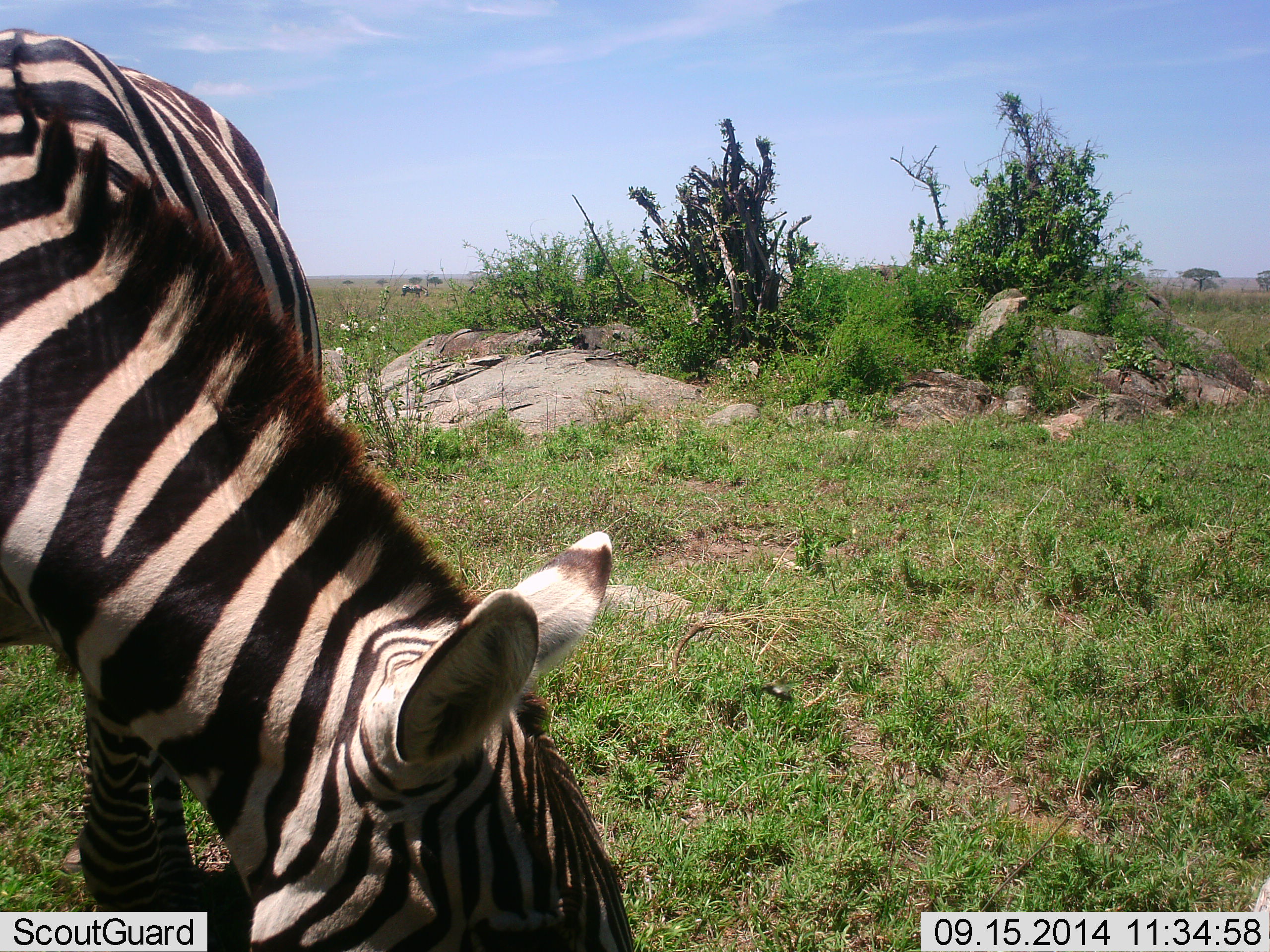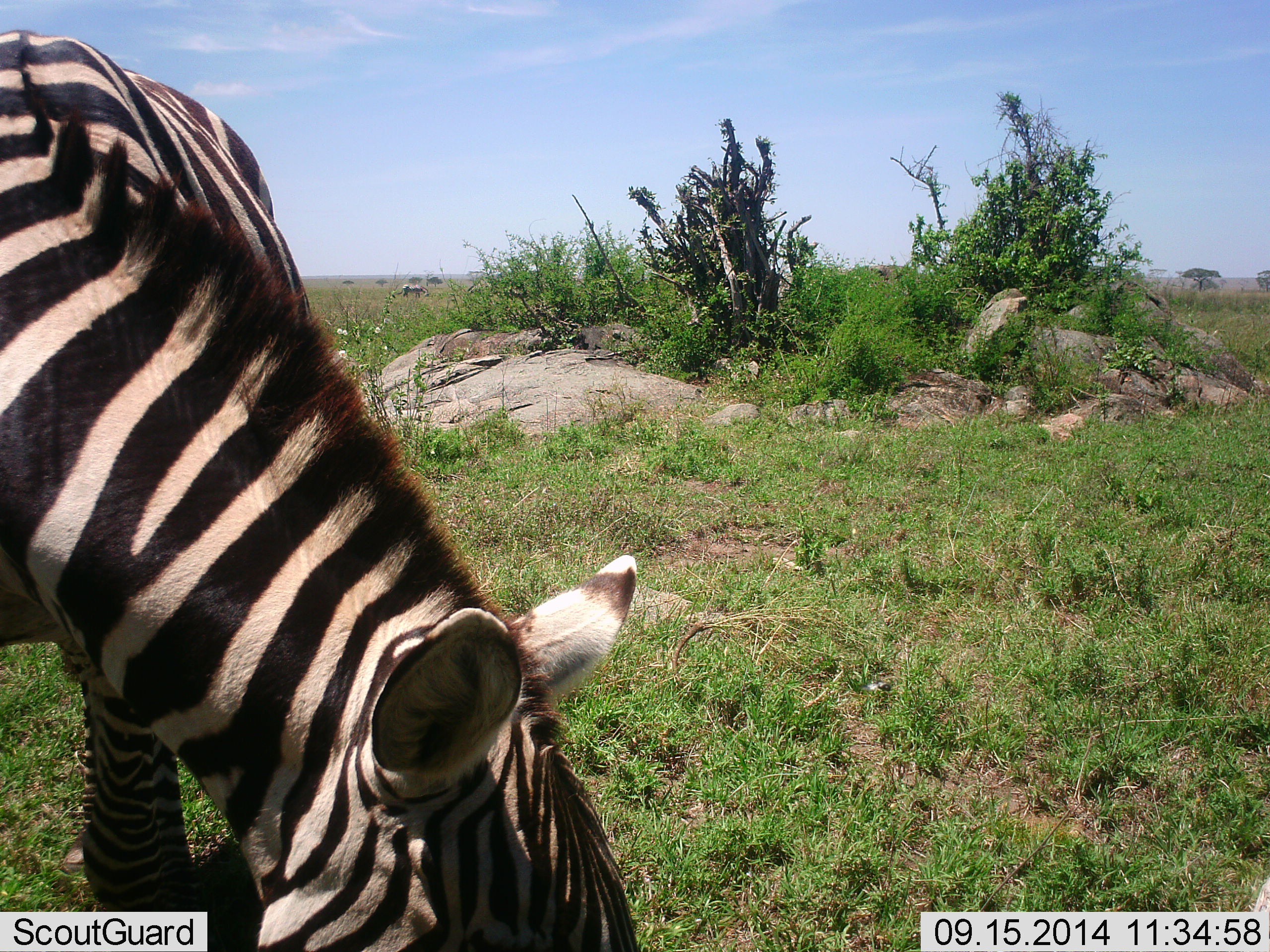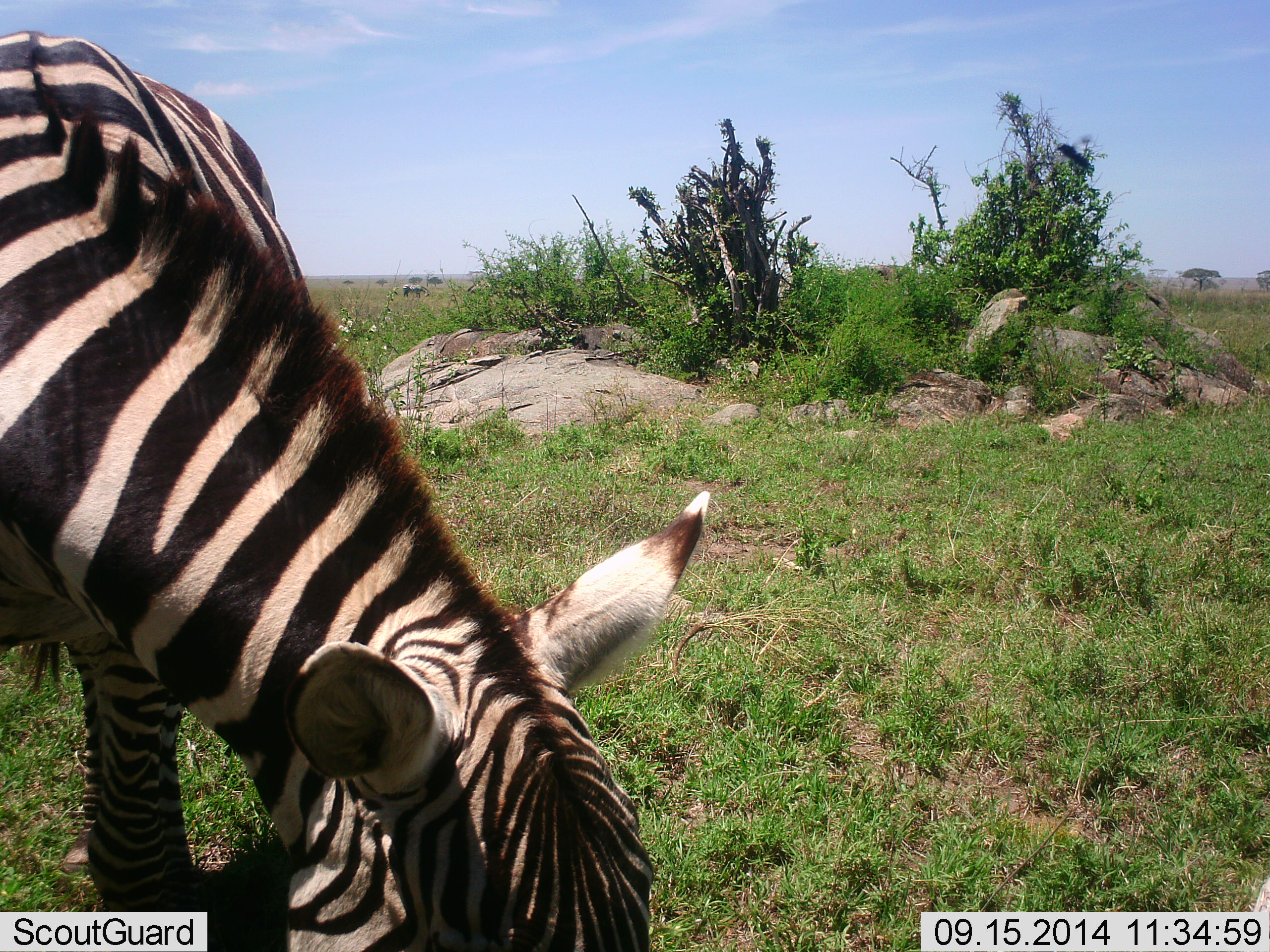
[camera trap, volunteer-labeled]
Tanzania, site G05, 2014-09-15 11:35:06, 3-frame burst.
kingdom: Animalia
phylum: Chordata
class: Mammalia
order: Perissodactyla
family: Equidae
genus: Equus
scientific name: Equus quagga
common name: plains zebra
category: zebra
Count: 1.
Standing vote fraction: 33%.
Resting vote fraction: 0%.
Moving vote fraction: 0%.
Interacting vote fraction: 0%.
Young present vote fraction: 0%.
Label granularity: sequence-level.